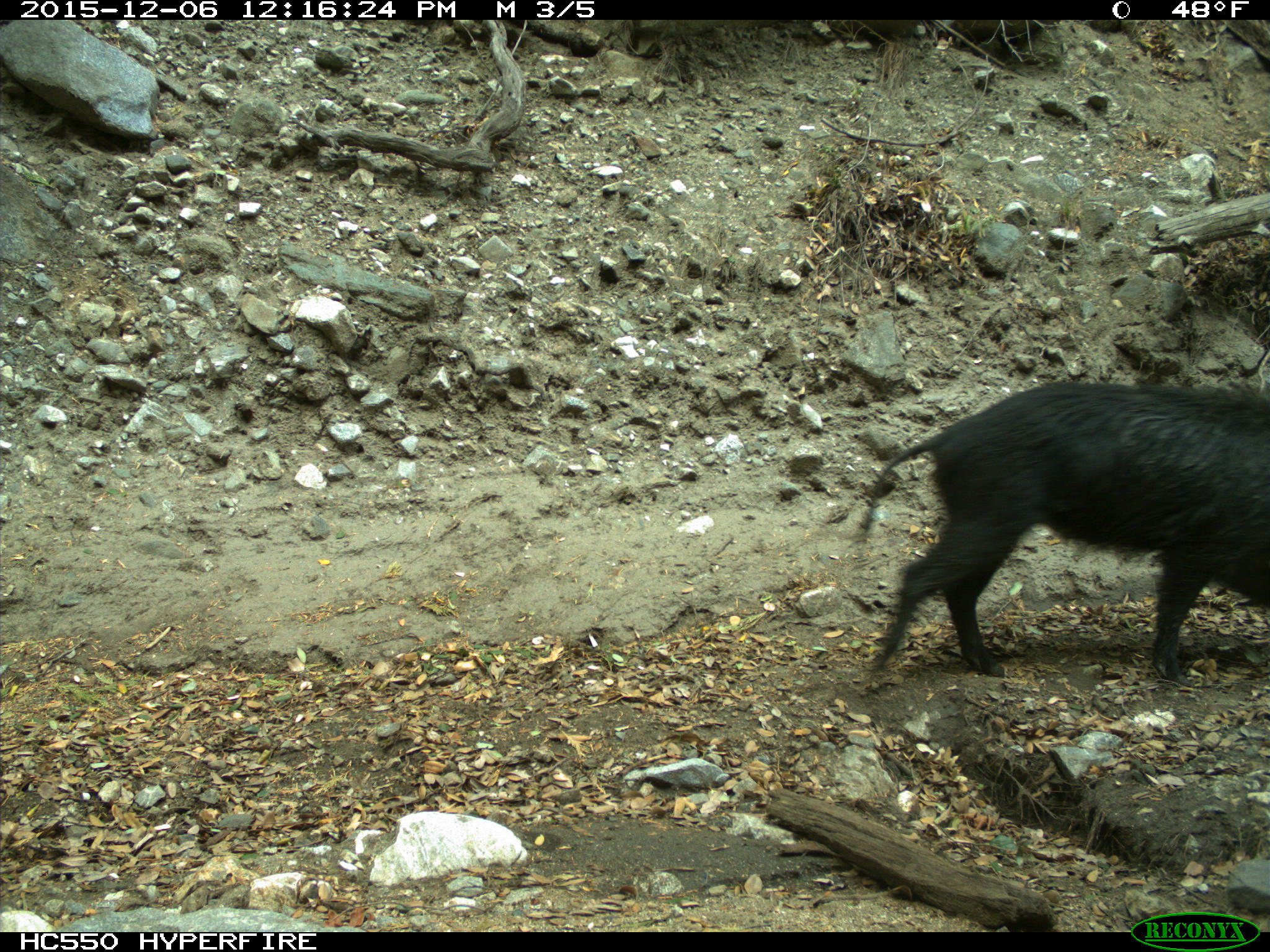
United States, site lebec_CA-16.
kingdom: Animalia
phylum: Chordata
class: Mammalia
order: Artiodactyla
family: Suidae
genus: Sus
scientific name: Sus scrofa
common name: wild boar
Sus scrofa (wild boar).